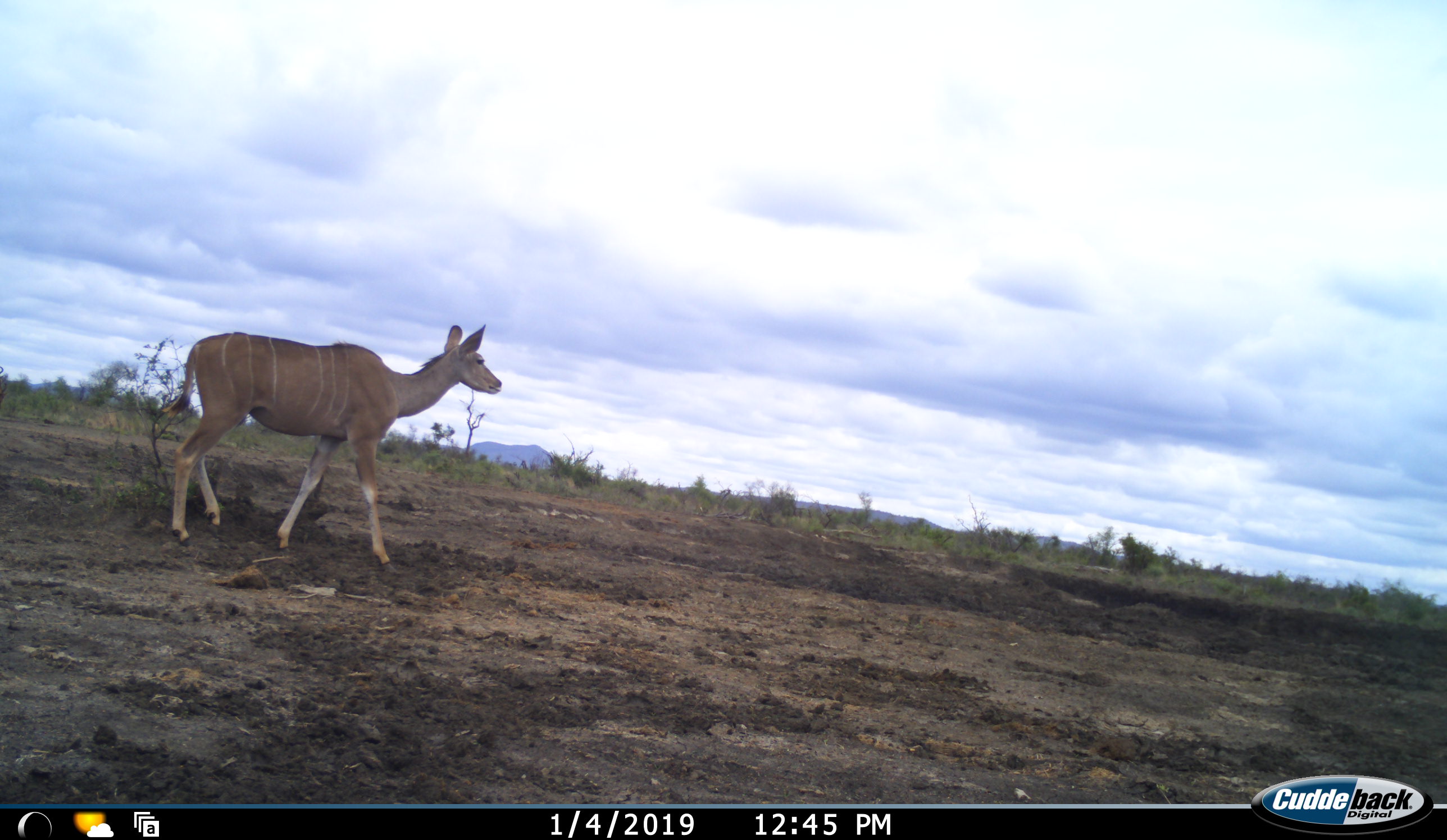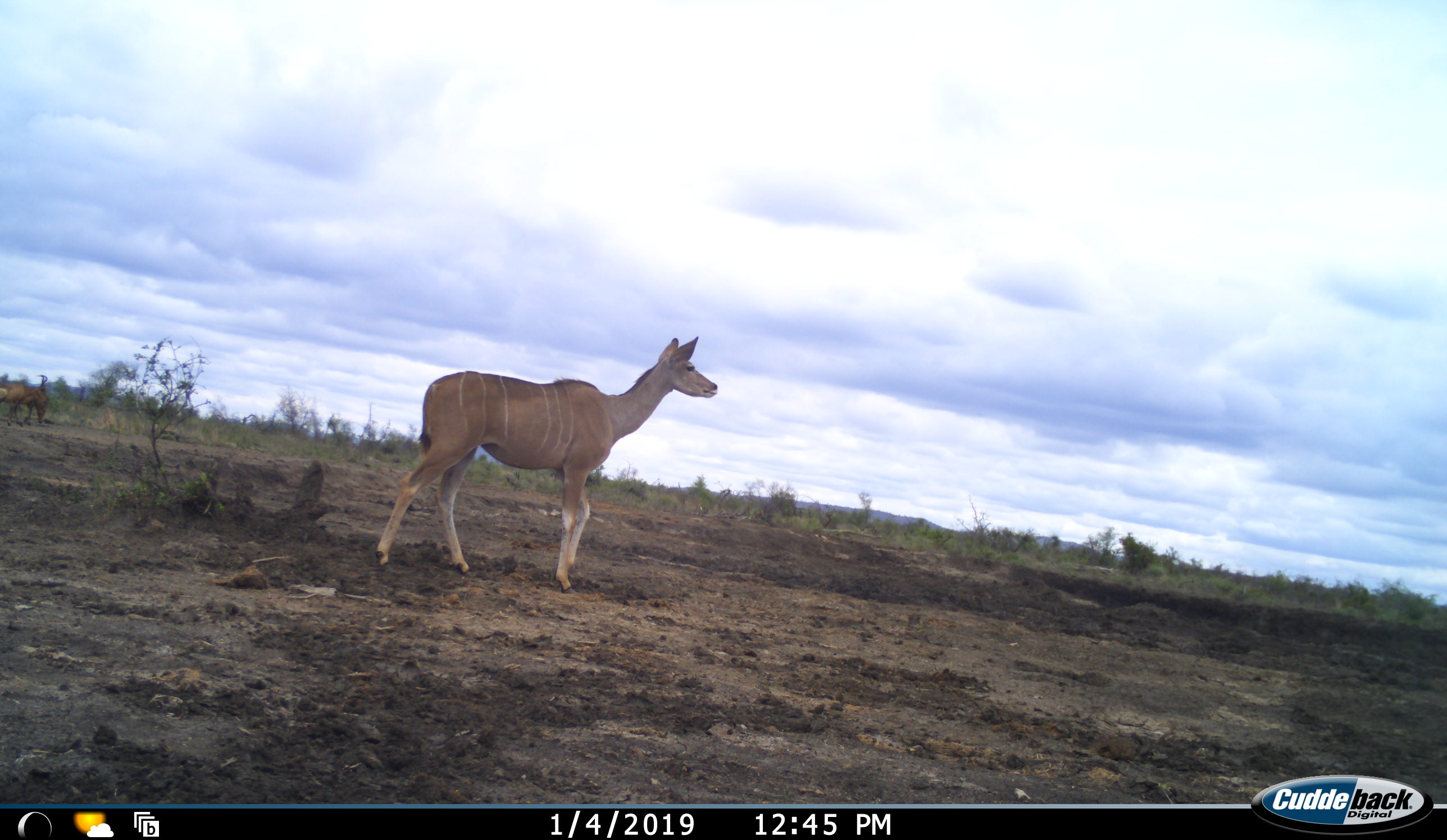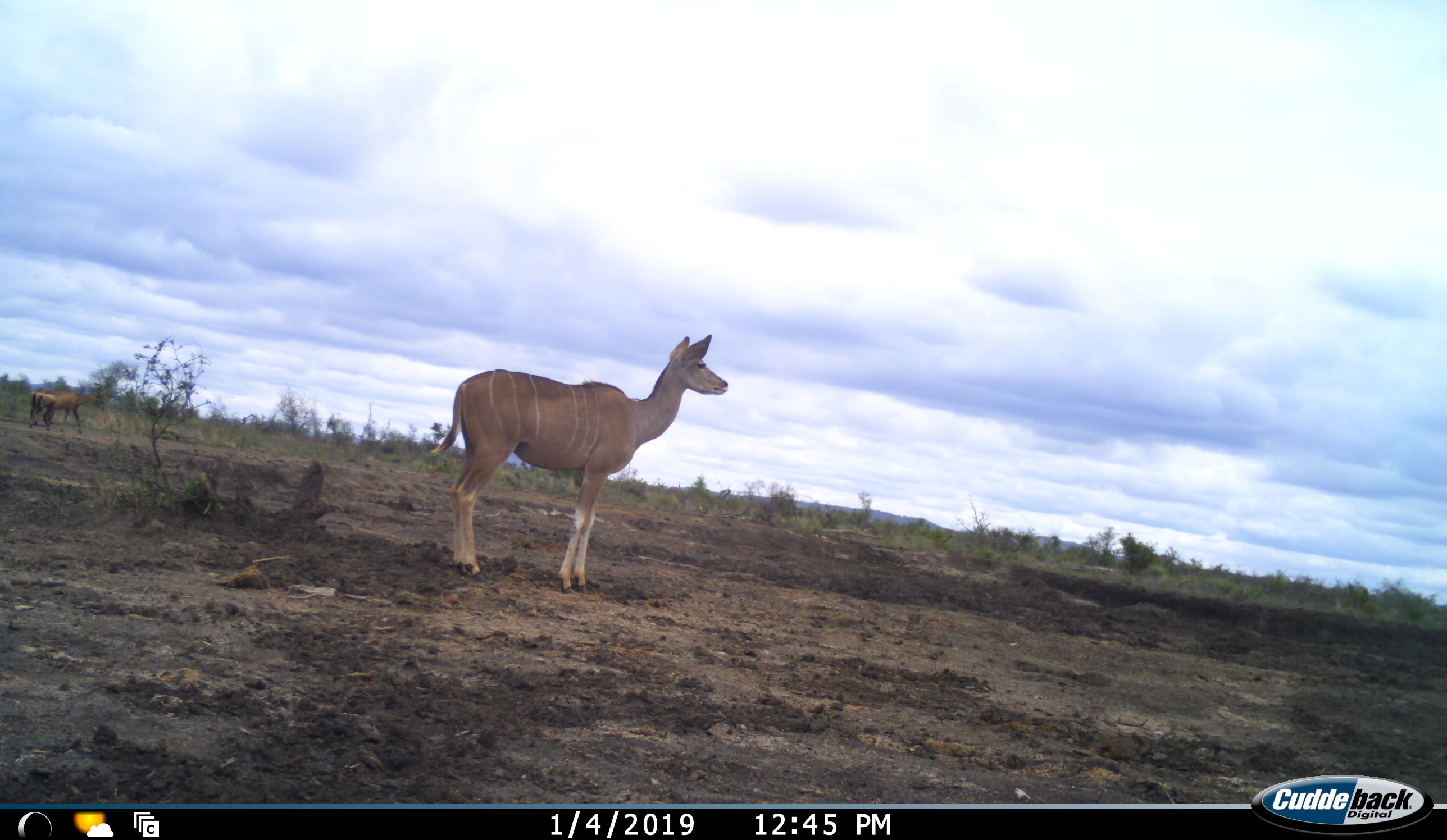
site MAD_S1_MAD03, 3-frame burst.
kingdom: Animalia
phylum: Chordata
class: Mammalia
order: Artiodactyla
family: Bovidae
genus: Tragelaphus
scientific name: Tragelaphus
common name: kudu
Kudu (Tragelaphus), count 1. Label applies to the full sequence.